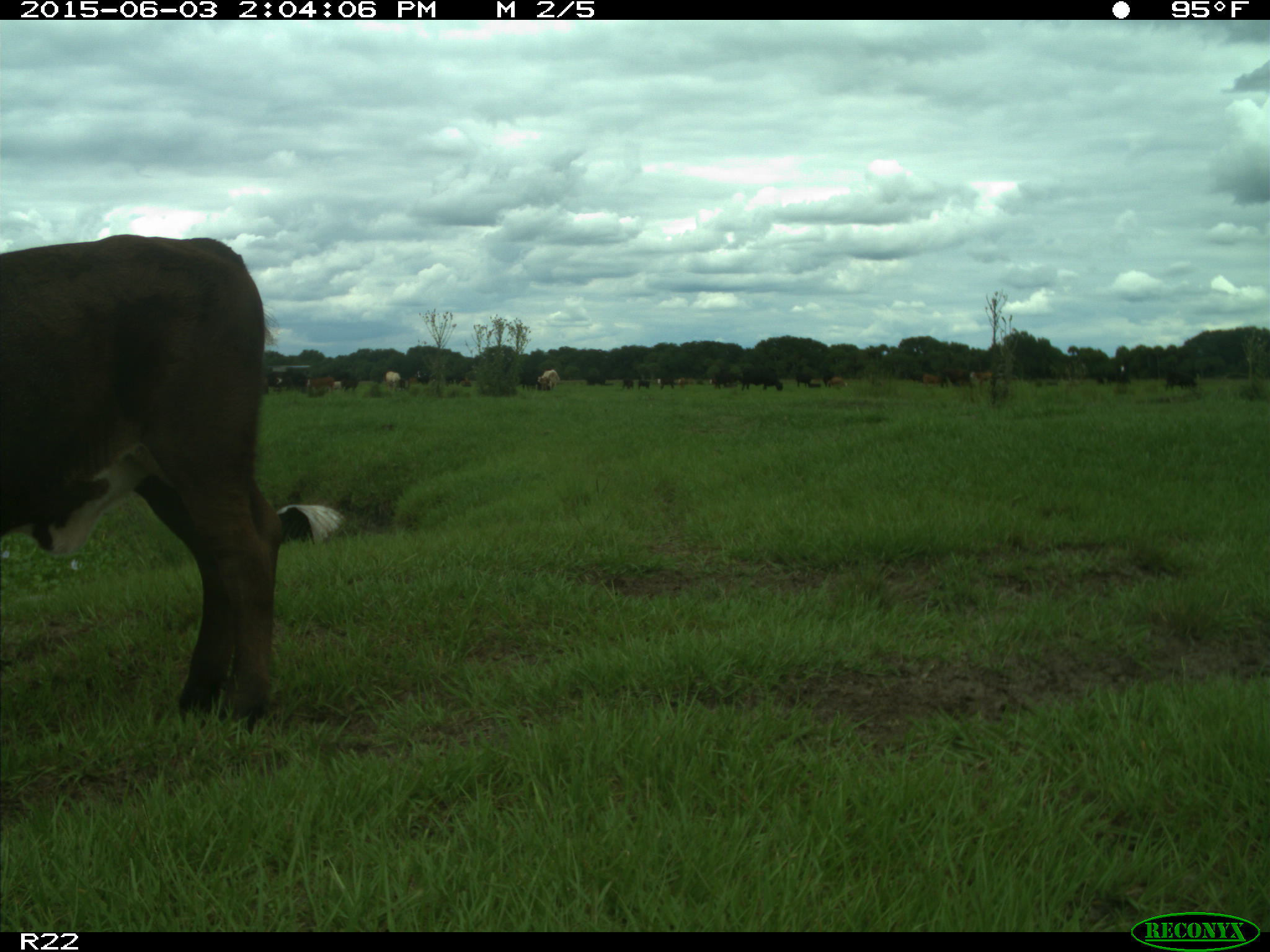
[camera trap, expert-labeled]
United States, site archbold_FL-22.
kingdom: Animalia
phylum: Chordata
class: Mammalia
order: Artiodactyla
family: Bovidae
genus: Bos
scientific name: Bos taurus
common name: domestic cow